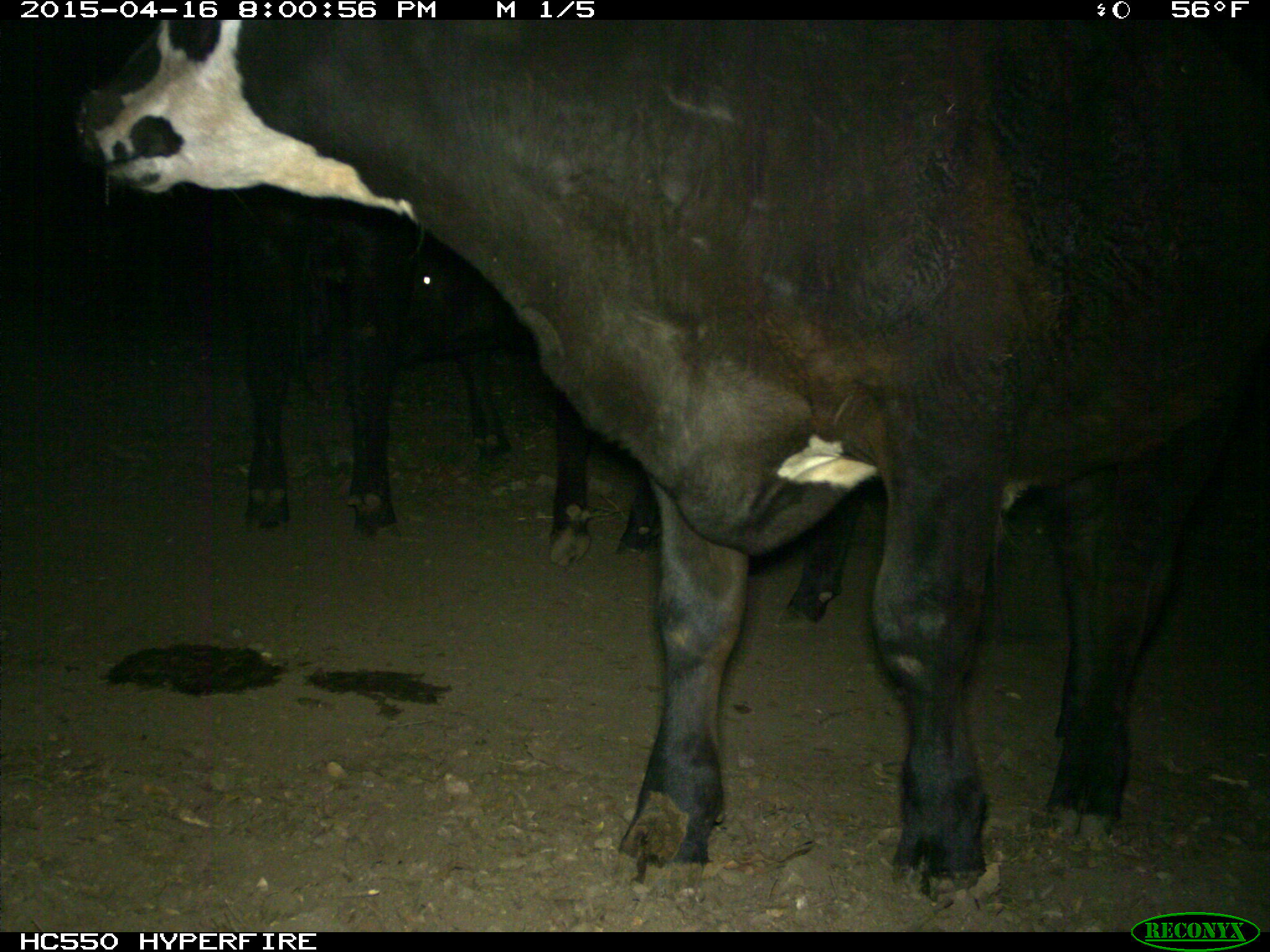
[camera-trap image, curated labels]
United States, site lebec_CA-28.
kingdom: Animalia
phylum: Chordata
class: Mammalia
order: Artiodactyla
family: Bovidae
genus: Bos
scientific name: Bos taurus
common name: domestic cow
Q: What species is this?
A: Bos taurus (domestic cow).